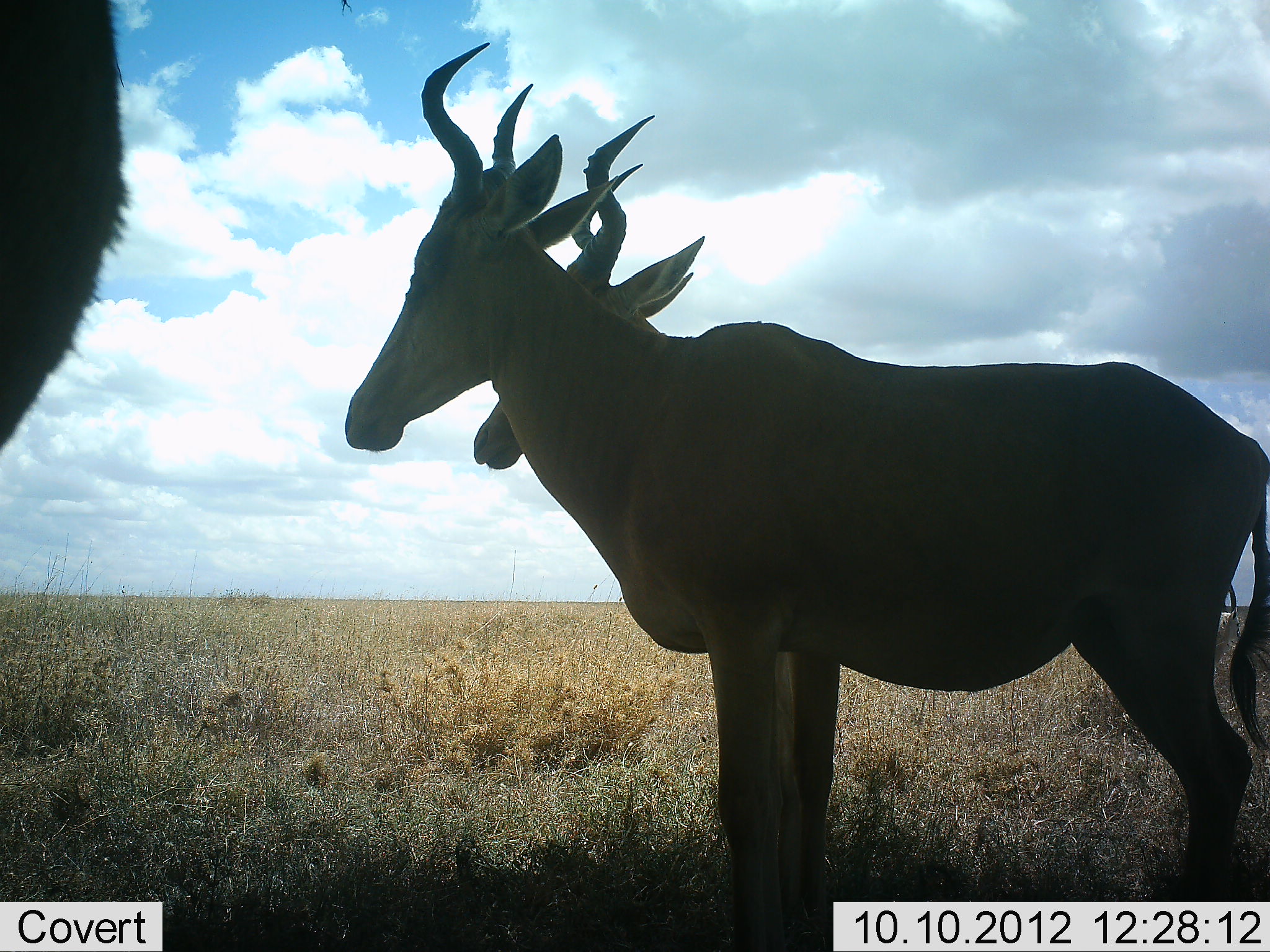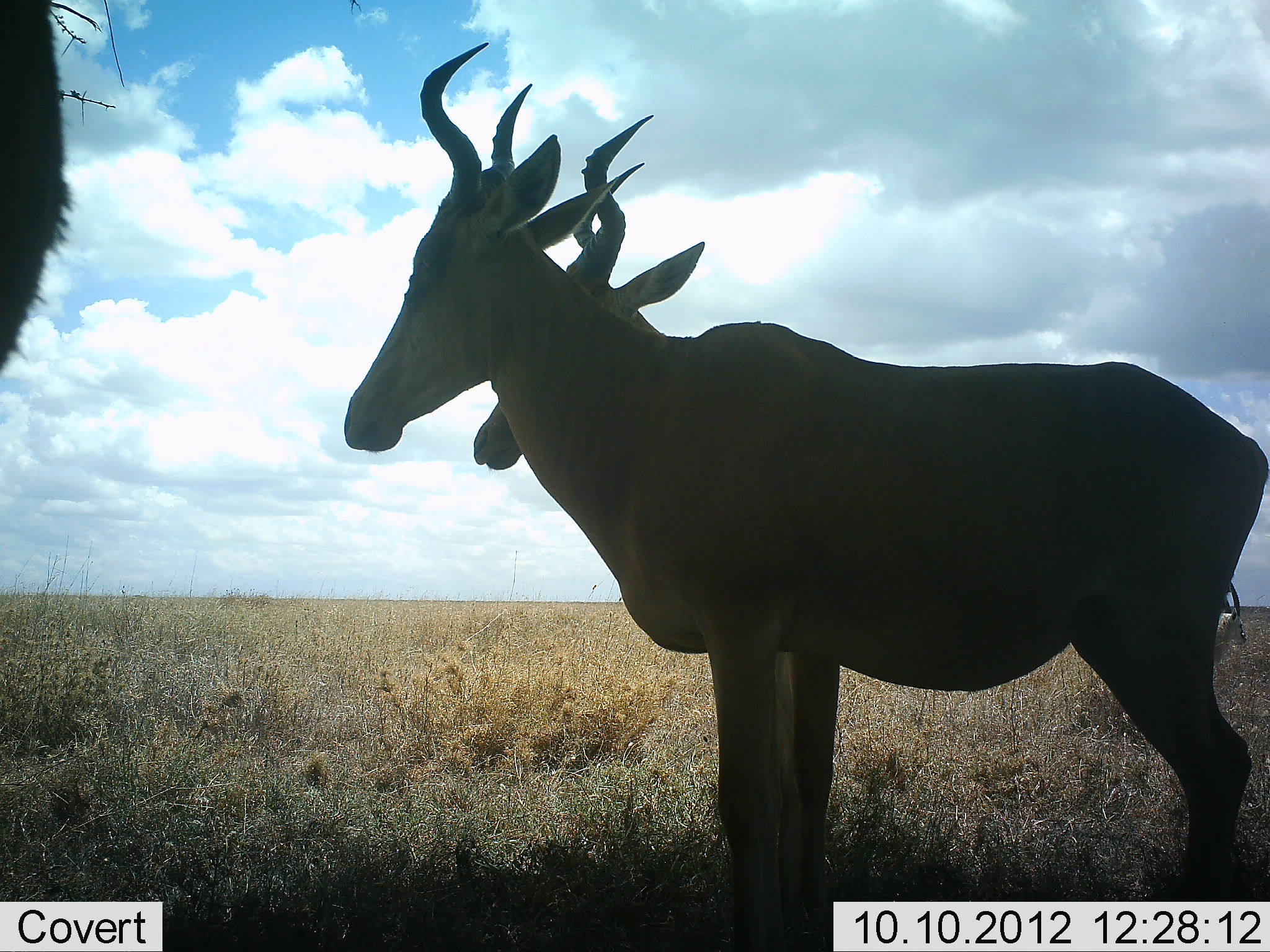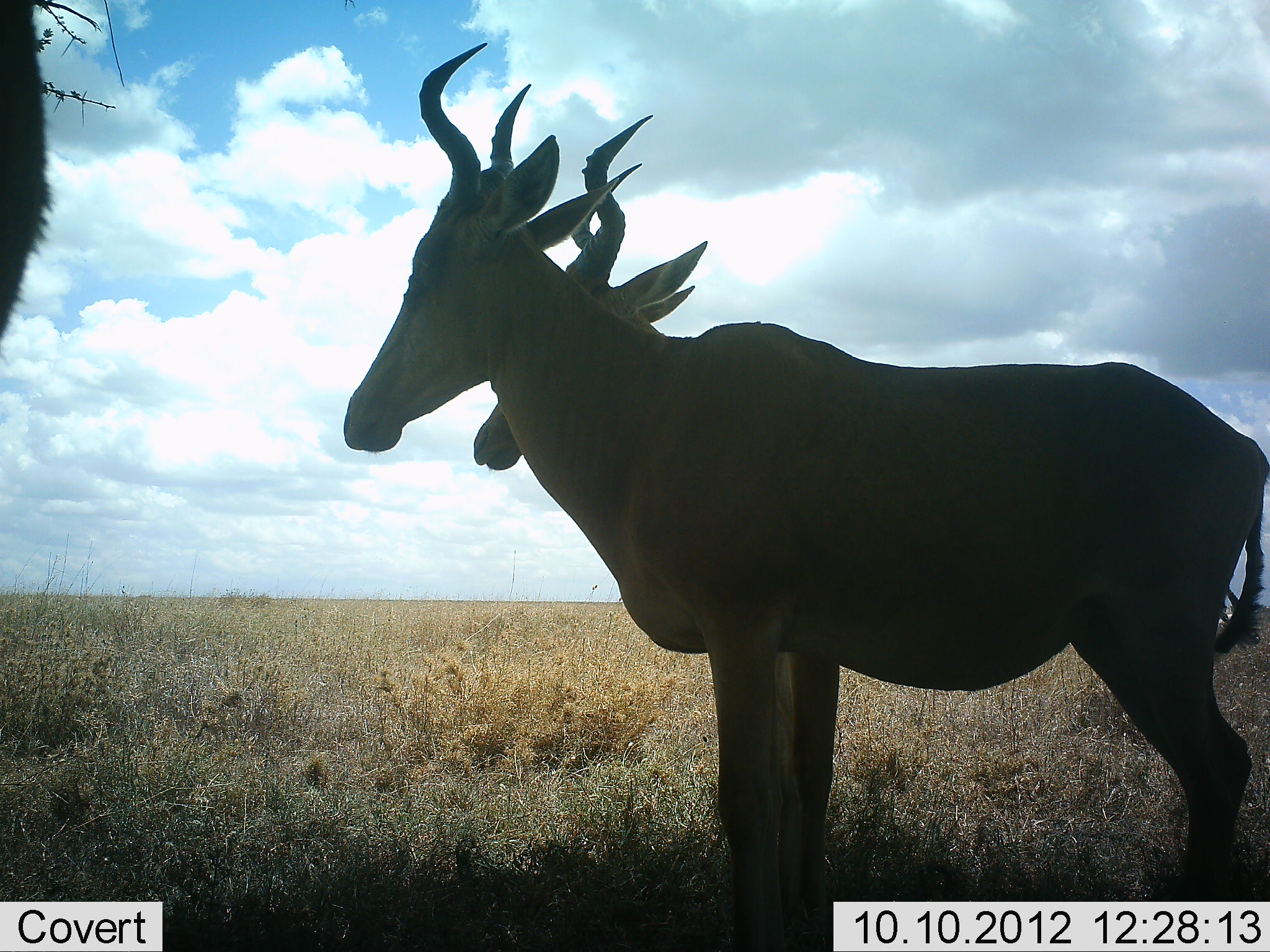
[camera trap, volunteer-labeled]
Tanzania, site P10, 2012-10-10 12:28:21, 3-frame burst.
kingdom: Animalia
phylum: Chordata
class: Mammalia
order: Artiodactyla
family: Bovidae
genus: Alcelaphus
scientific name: Alcelaphus buselaphus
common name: hartebeest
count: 3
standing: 100%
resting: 0%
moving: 0%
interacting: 0%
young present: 0%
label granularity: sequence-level